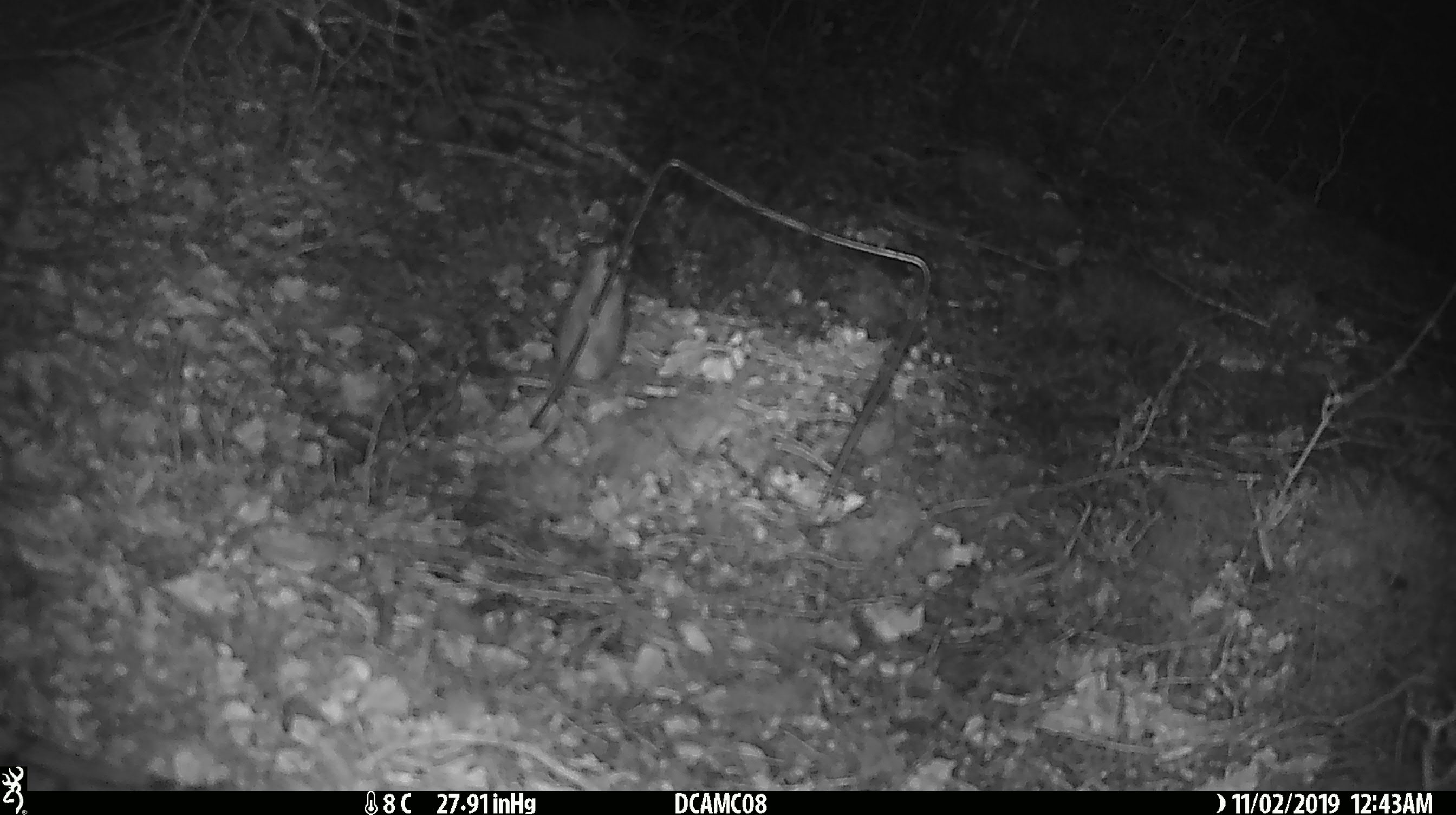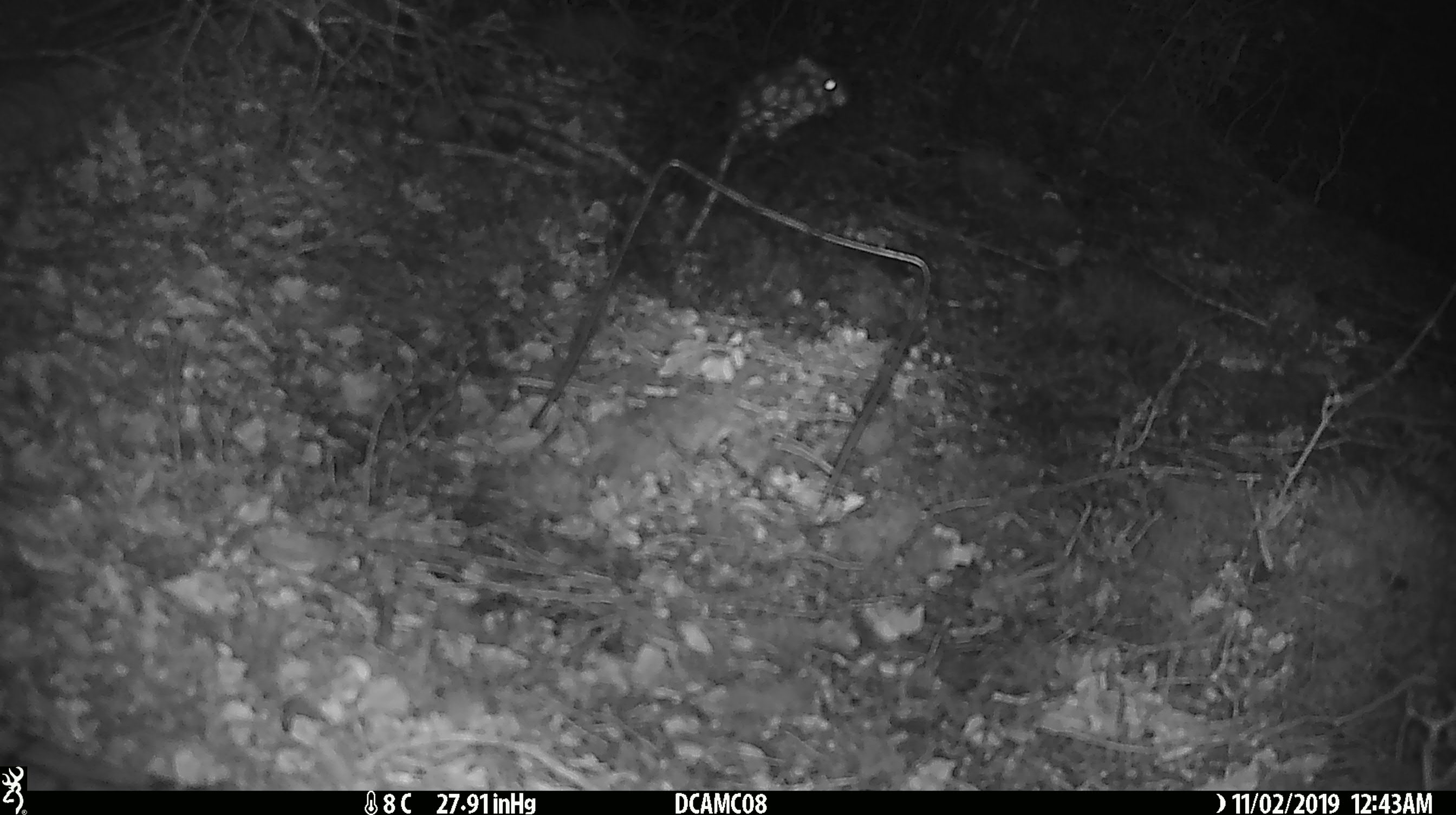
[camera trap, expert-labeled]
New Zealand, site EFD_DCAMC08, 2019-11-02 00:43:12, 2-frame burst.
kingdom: Animalia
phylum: Chordata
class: Mammalia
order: Rodentia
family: Muridae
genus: Mus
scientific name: Mus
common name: mouse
Mouse (Mus).